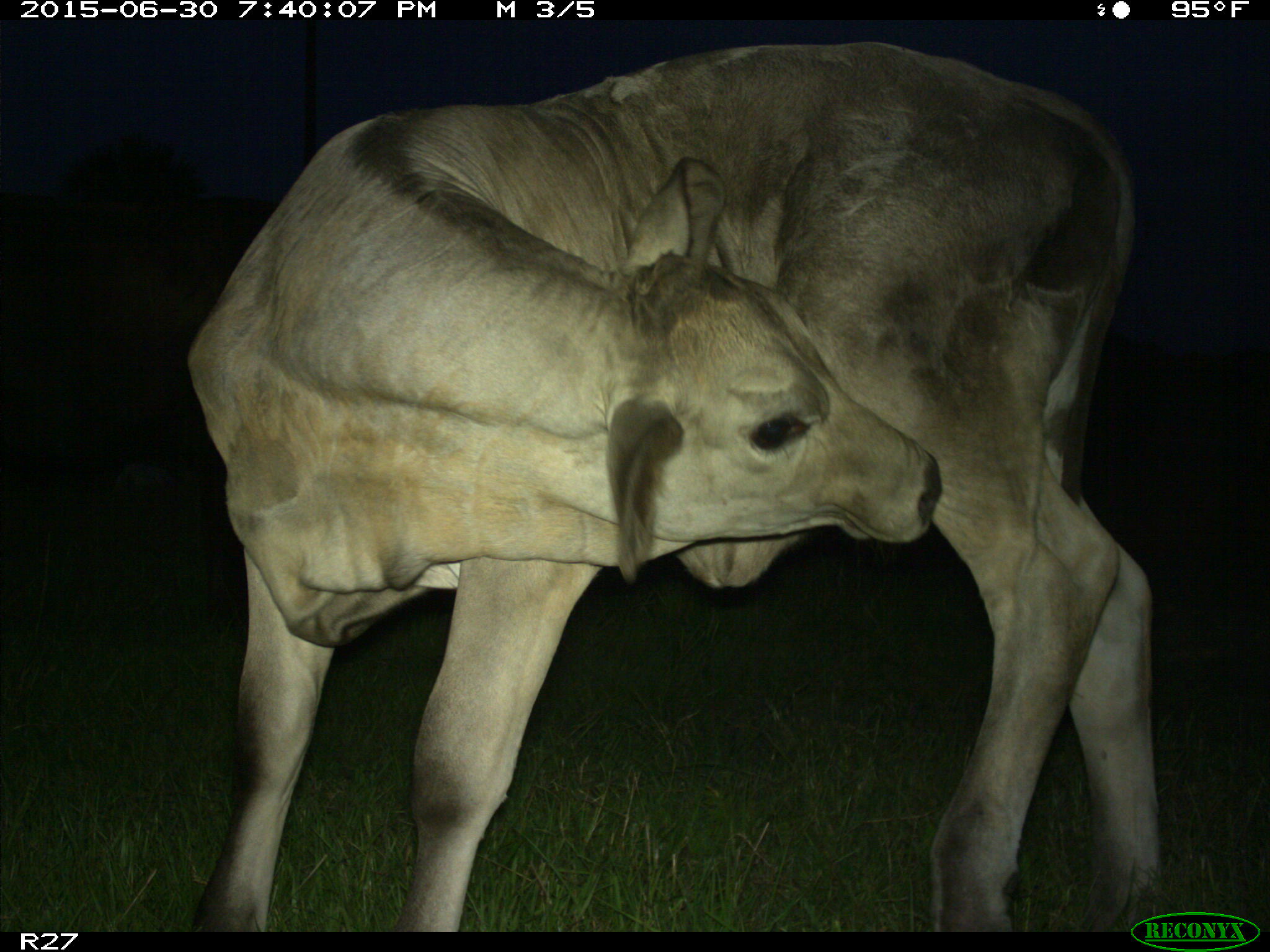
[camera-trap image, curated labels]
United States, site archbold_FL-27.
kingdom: Animalia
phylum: Chordata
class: Mammalia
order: Artiodactyla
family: Bovidae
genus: Bos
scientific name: Bos taurus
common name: domestic cow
Bos taurus (domestic cow).